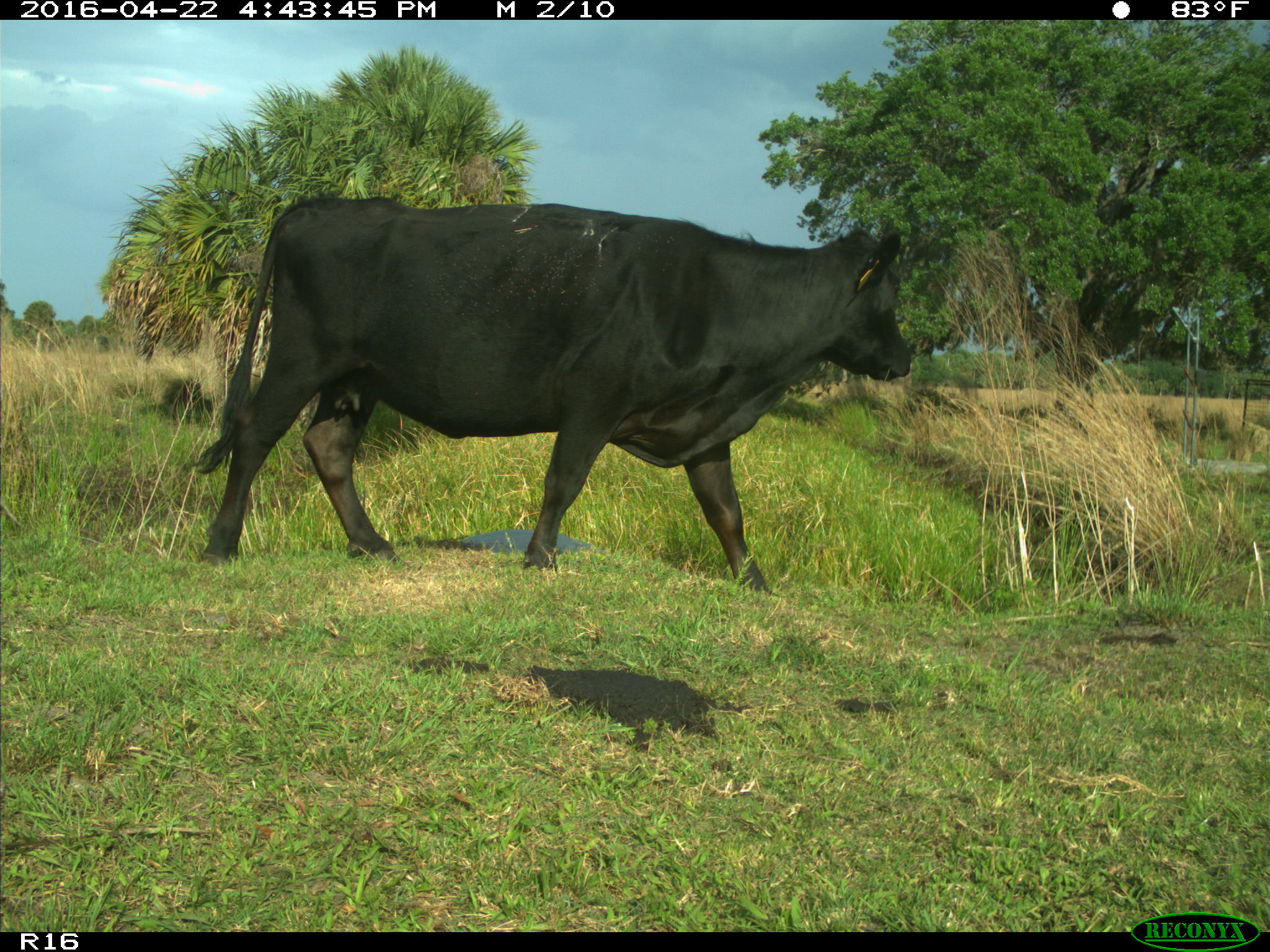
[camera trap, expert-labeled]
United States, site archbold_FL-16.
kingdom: Animalia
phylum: Chordata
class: Mammalia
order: Artiodactyla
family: Bovidae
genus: Bos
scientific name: Bos taurus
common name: domestic cow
Bos taurus (domestic cow).